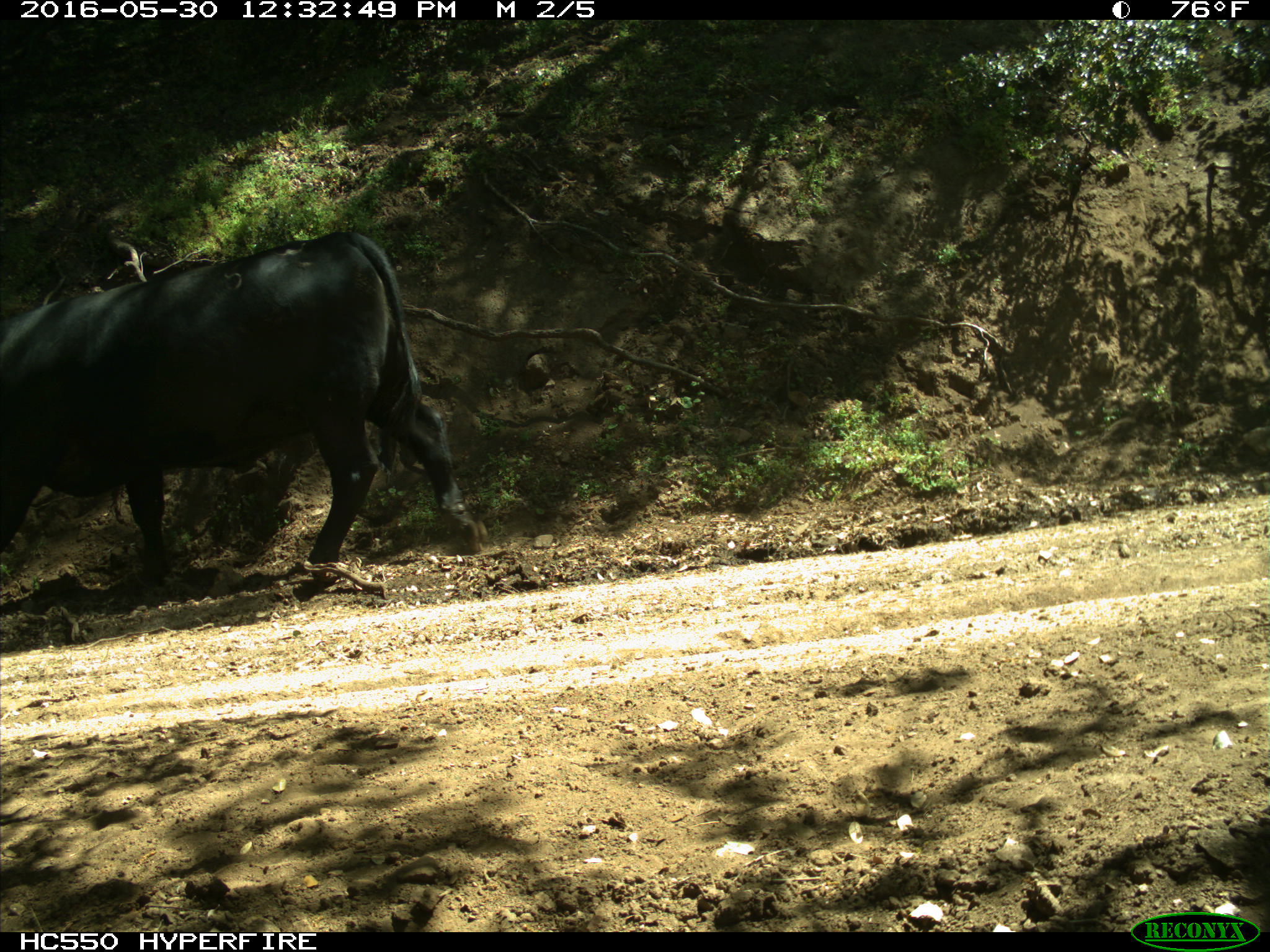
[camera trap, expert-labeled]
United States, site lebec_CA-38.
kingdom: Animalia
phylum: Chordata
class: Mammalia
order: Artiodactyla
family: Bovidae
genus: Bos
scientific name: Bos taurus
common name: domestic cow